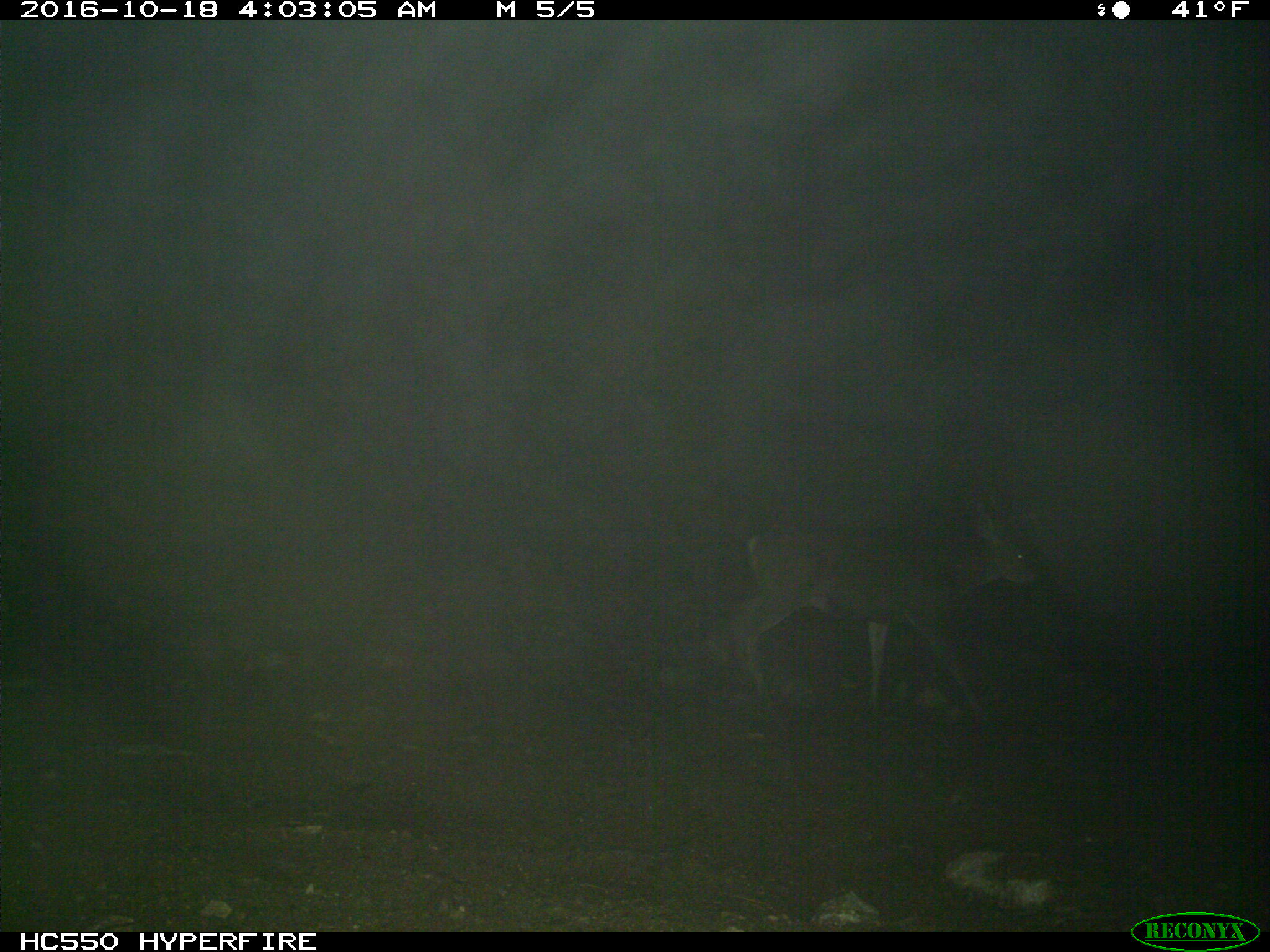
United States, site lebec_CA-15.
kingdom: Animalia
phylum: Chordata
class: Mammalia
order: Artiodactyla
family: Cervidae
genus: Odocoileus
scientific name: Odocoileus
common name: deer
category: unidentified deer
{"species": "unidentified deer (deer) (Odocoileus)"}